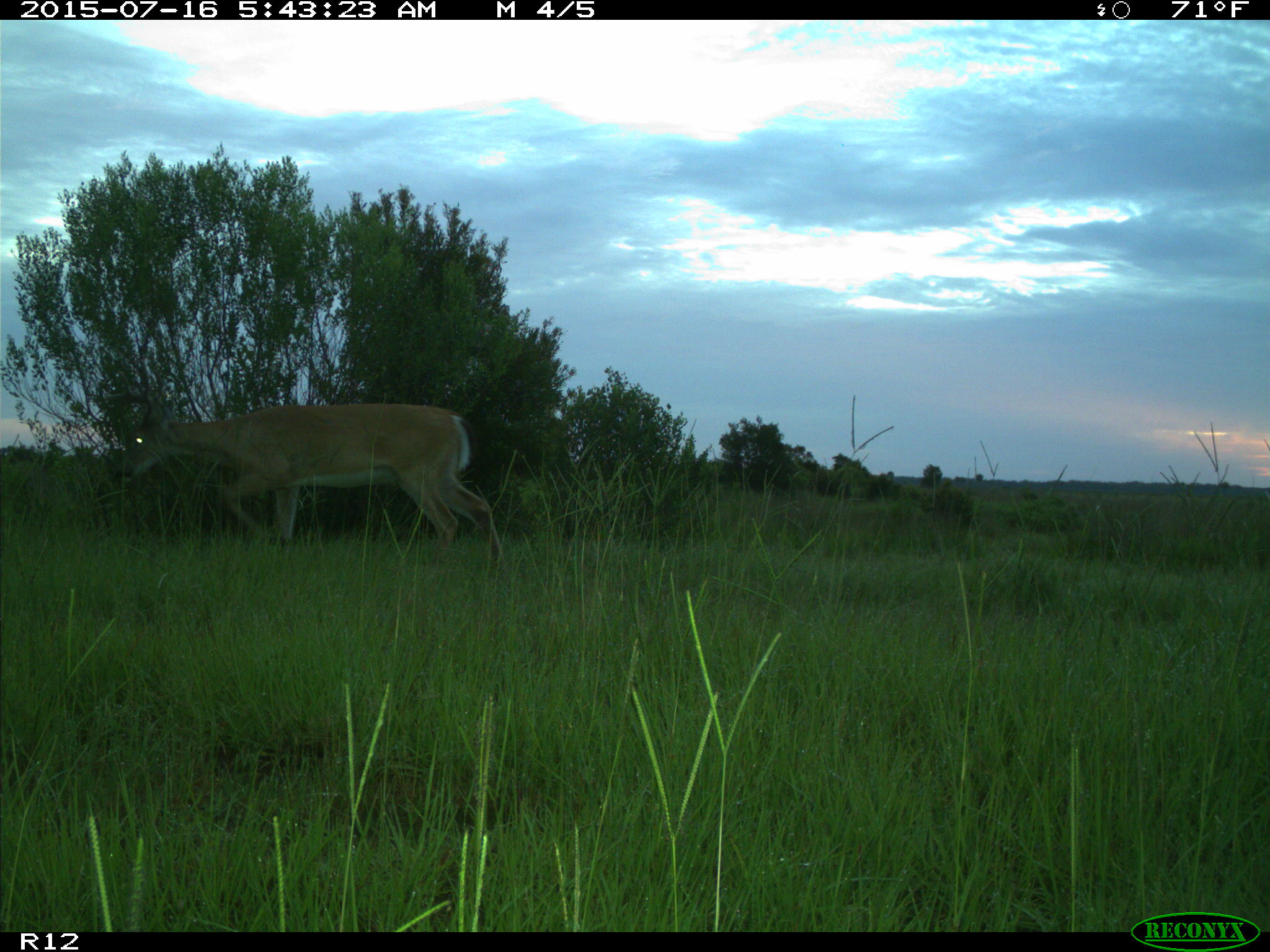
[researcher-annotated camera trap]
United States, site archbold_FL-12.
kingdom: Animalia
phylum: Chordata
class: Mammalia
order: Artiodactyla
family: Cervidae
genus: Odocoileus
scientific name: Odocoileus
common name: deer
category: unidentified deer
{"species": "unidentified deer (deer) (Odocoileus)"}